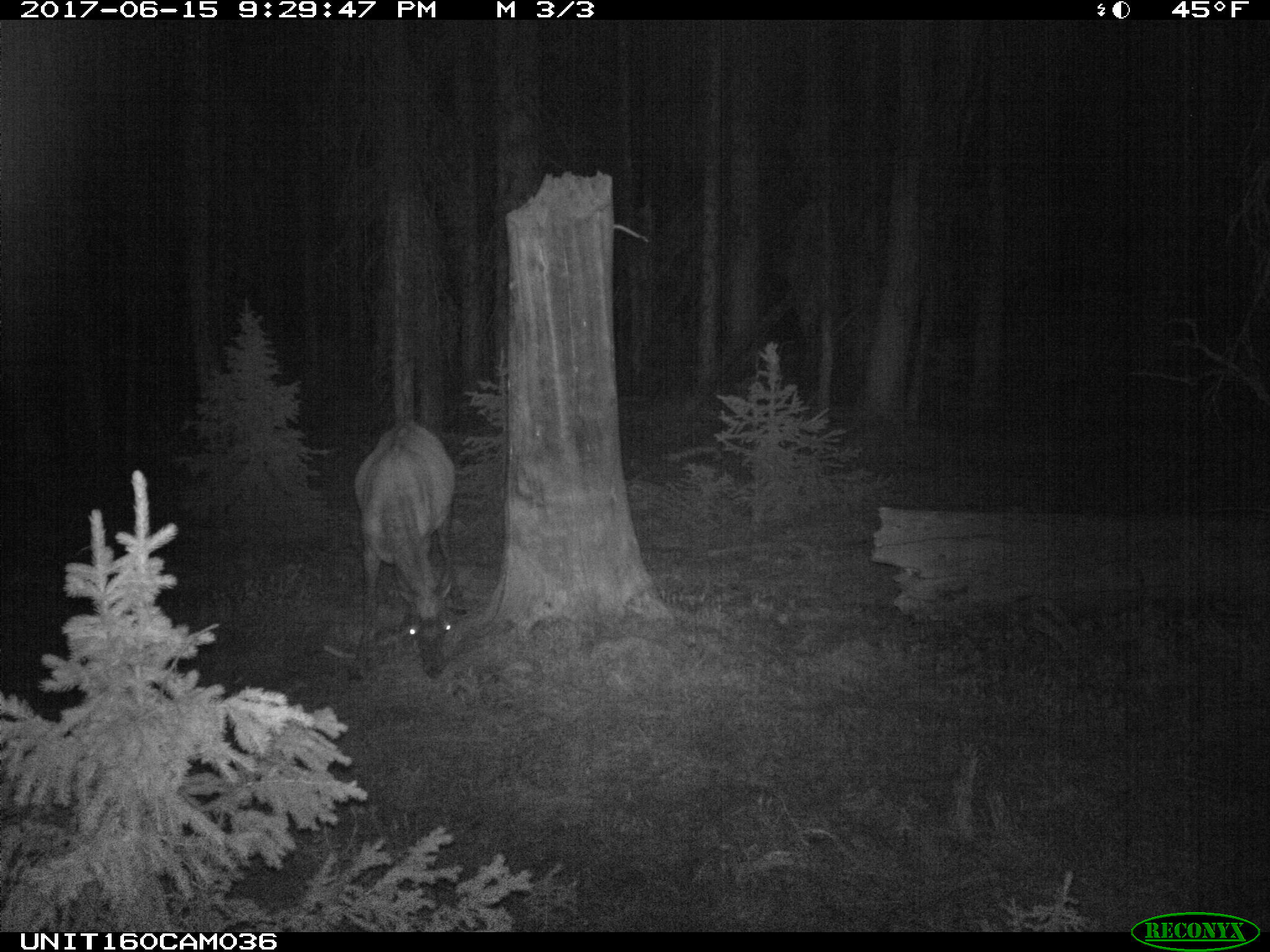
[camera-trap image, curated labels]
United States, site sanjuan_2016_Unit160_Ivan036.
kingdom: Animalia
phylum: Chordata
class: Mammalia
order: Artiodactyla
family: Cervidae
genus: Cervus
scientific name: Cervus elaphus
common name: red deer